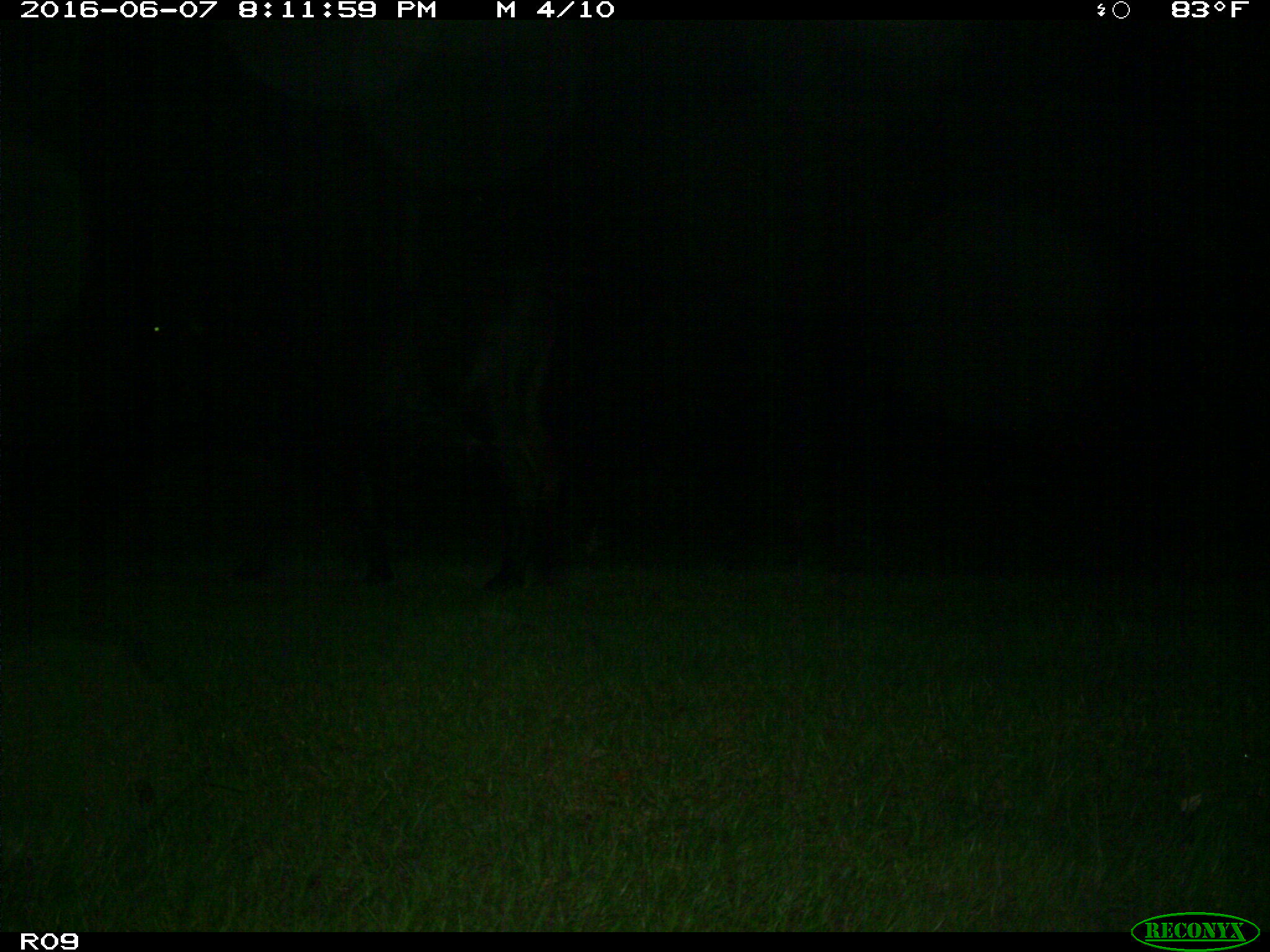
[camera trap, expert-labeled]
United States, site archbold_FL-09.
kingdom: Animalia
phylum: Chordata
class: Mammalia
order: Artiodactyla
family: Bovidae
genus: Bos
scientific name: Bos taurus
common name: domestic cow